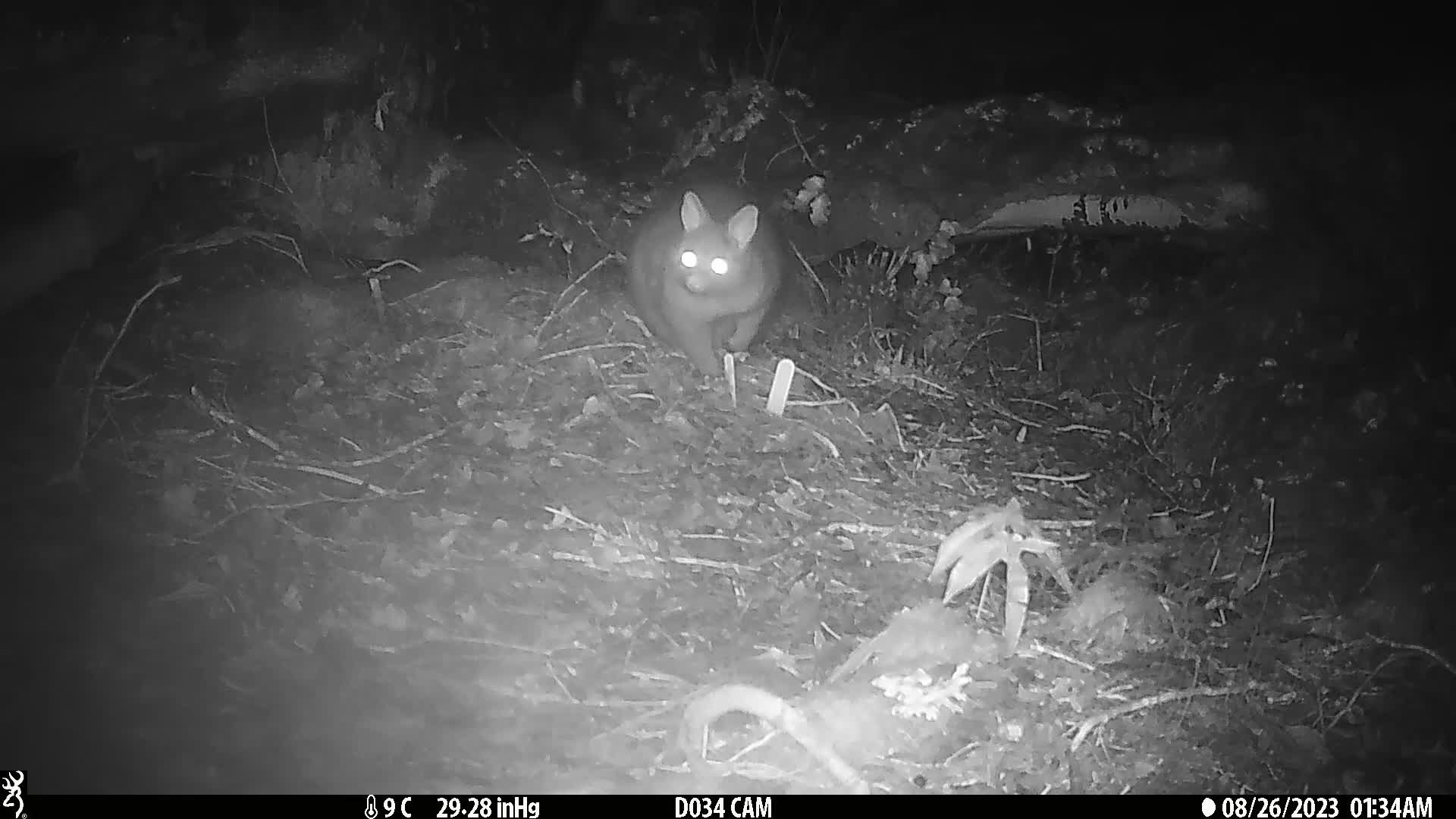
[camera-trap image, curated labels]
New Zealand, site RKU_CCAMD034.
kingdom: Animalia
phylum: Chordata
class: Mammalia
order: Diprotodontia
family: Phalangeridae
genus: Trichosurus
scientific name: Trichosurus vulpecula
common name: common brushtail possum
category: possum